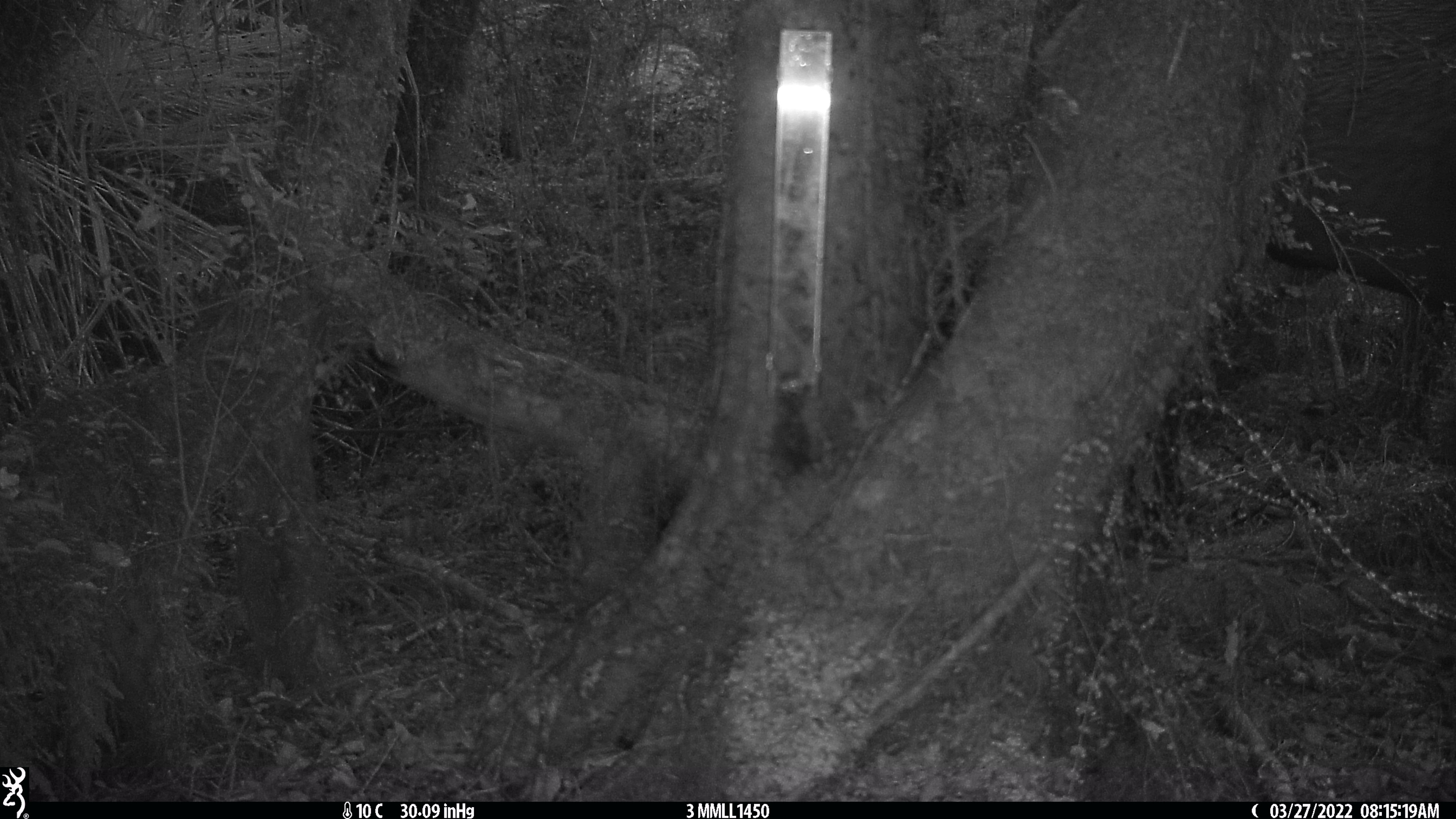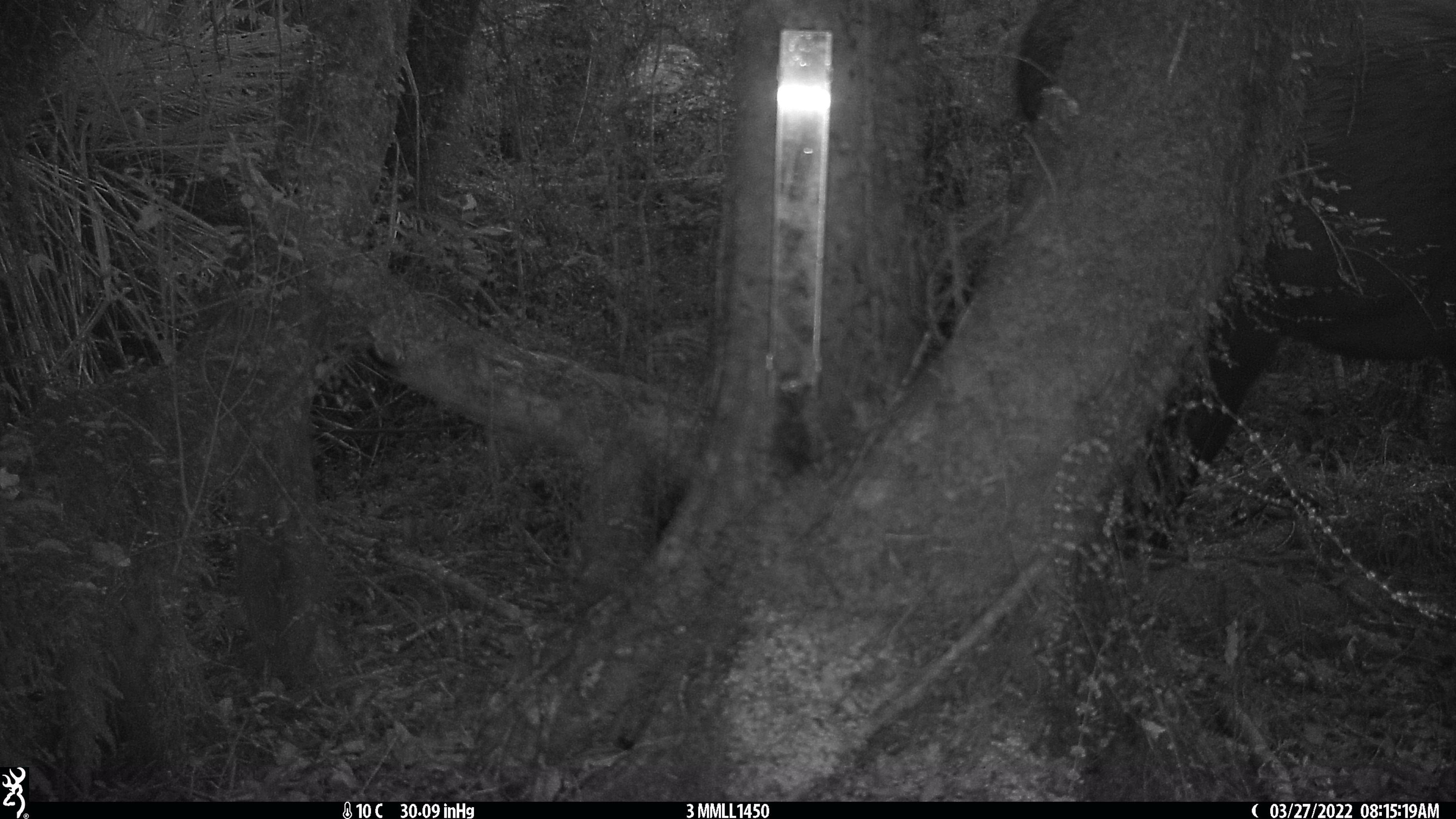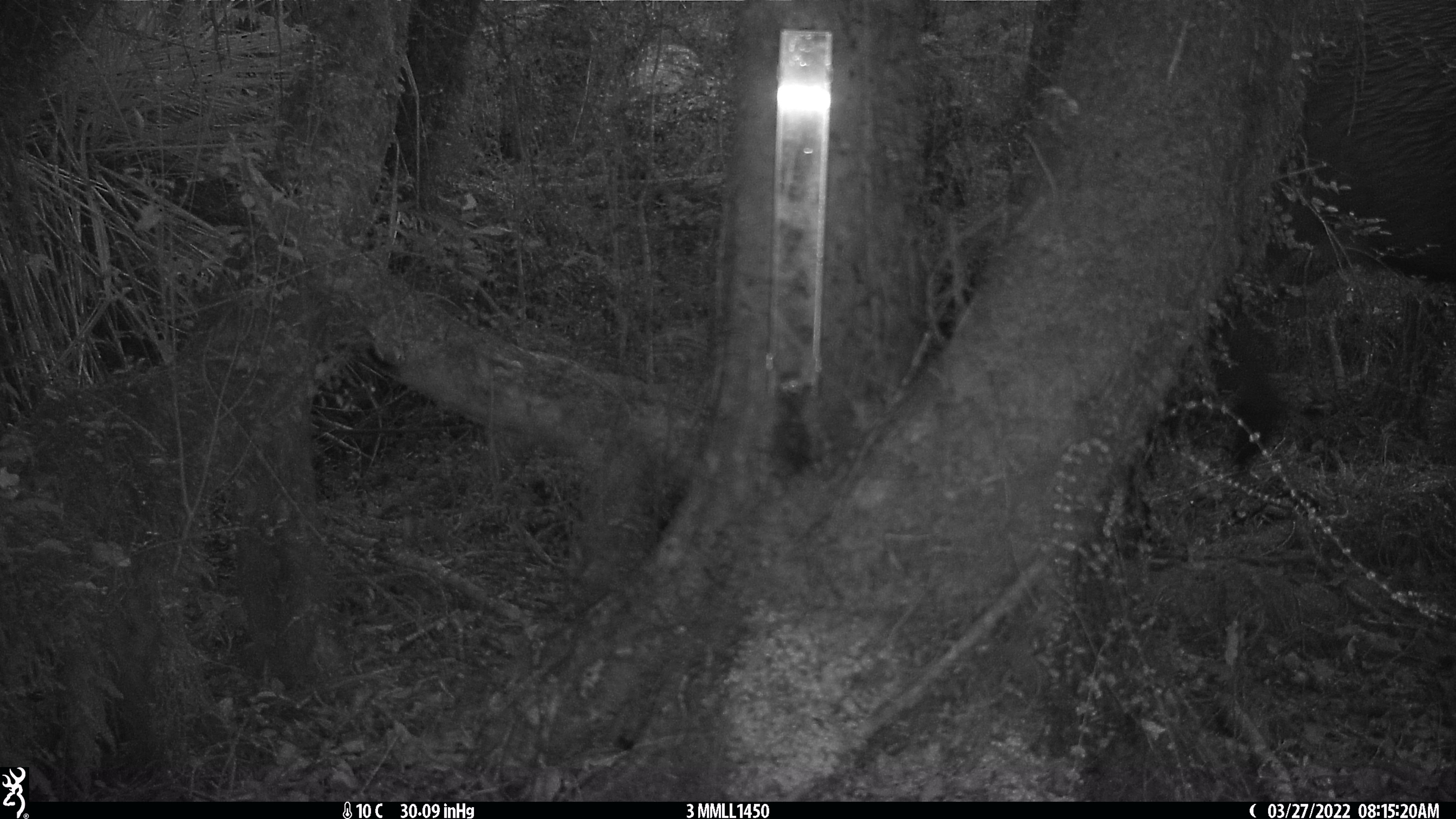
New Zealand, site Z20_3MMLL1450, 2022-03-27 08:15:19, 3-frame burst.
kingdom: Animalia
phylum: Chordata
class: Mammalia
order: Artiodactyla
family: Cervidae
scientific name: Cervidae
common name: deer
Deer (Cervidae).